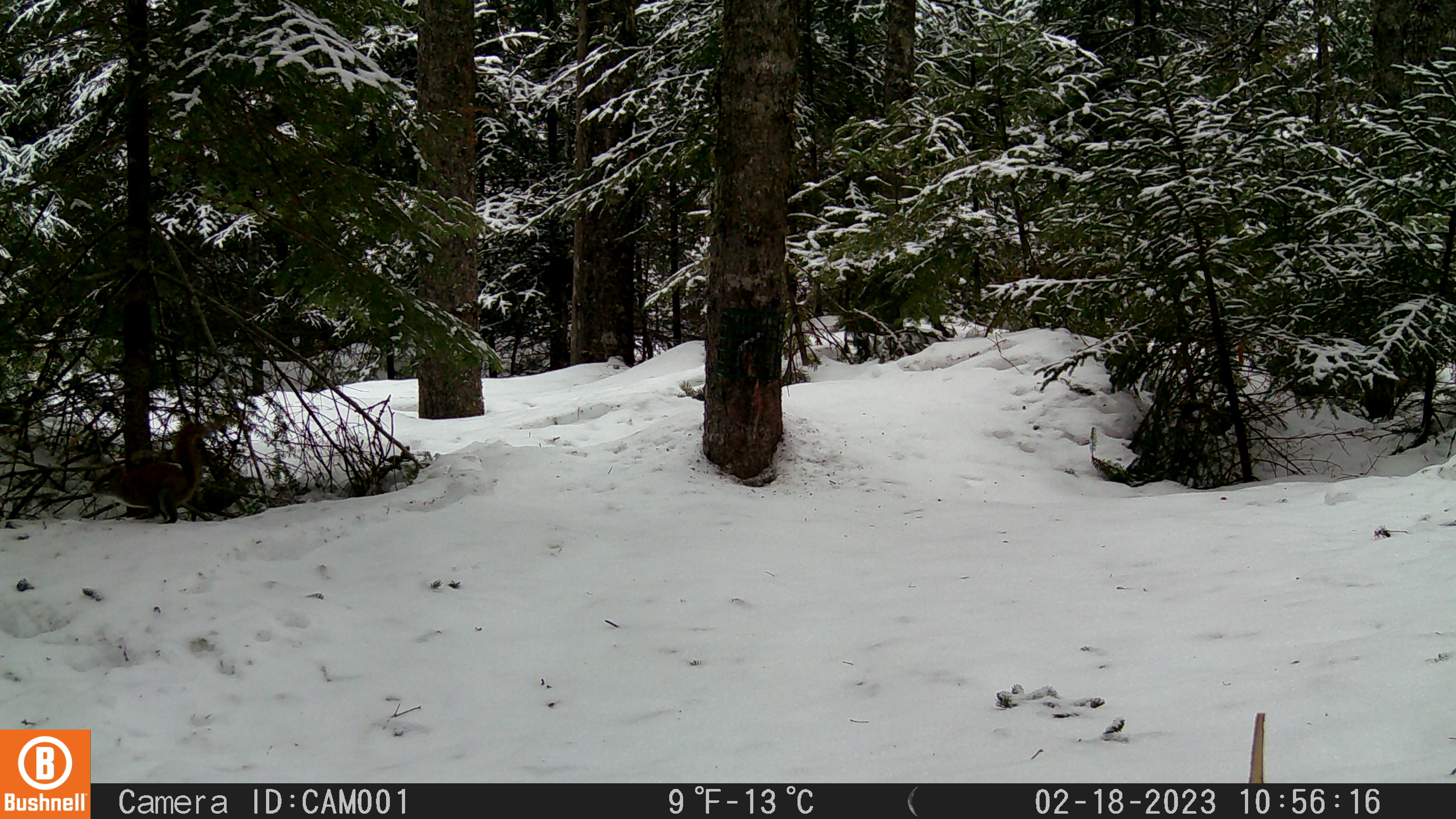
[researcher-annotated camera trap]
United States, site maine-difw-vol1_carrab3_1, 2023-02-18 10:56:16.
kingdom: Animalia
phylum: Chordata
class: Mammalia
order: Rodentia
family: Sciuridae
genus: Tamiasciurus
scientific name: Tamiasciurus hudsonicus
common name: red squirrel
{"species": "red squirrel (Tamiasciurus hudsonicus)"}